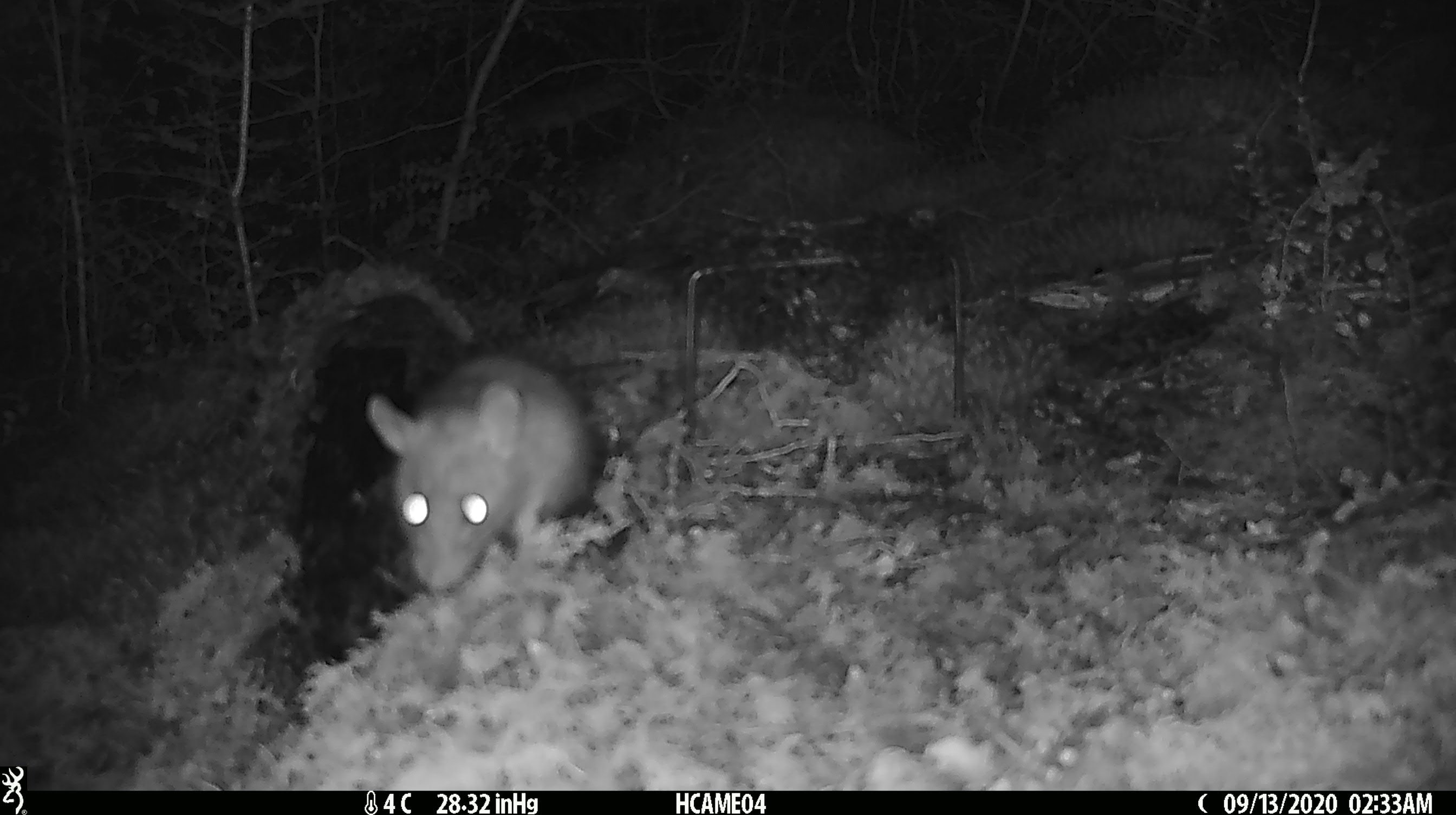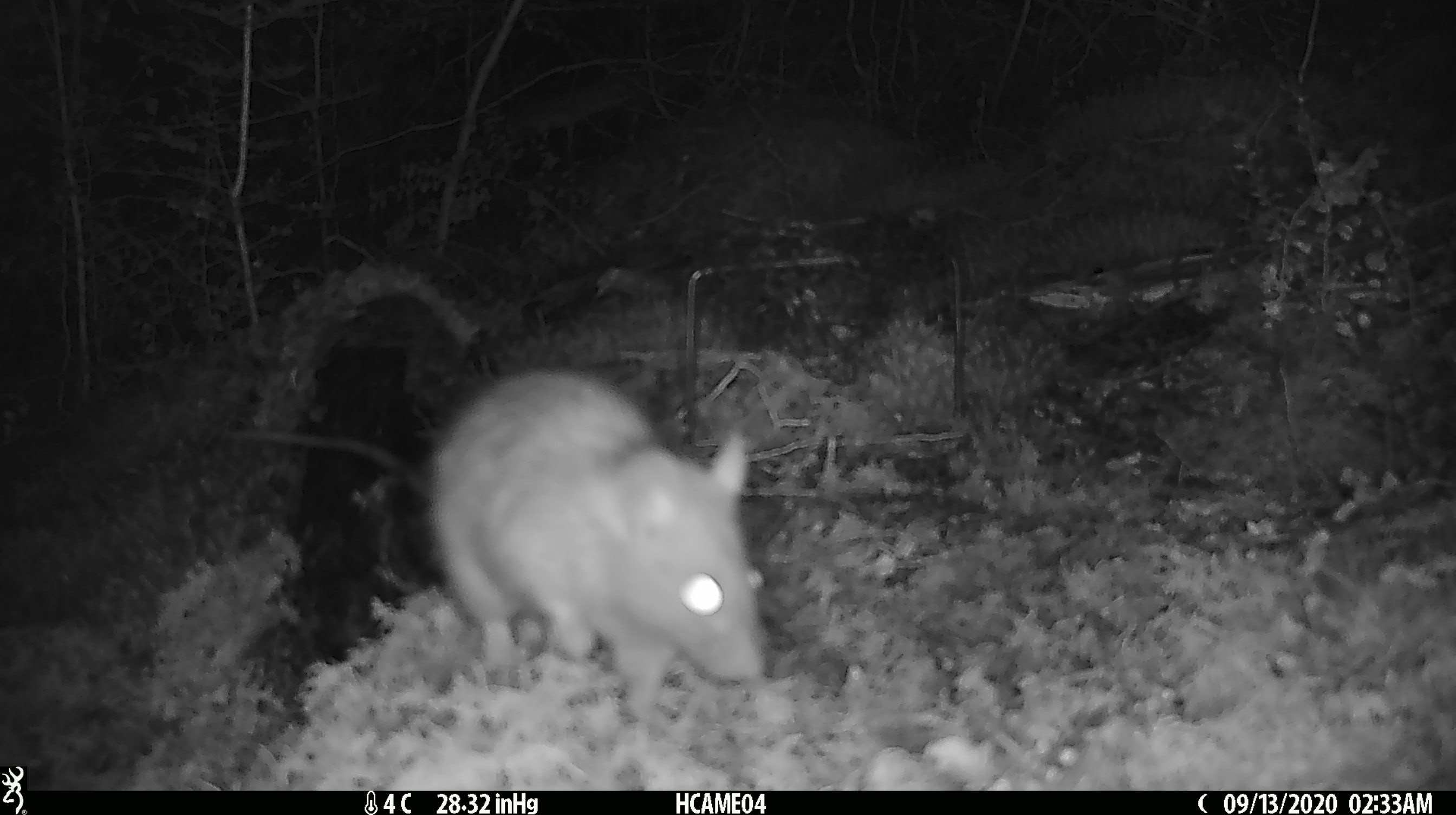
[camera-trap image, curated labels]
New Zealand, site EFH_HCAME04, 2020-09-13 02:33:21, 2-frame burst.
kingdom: Animalia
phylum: Chordata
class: Mammalia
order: Rodentia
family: Muridae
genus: Rattus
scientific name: Rattus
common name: rat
Rat (Rattus).